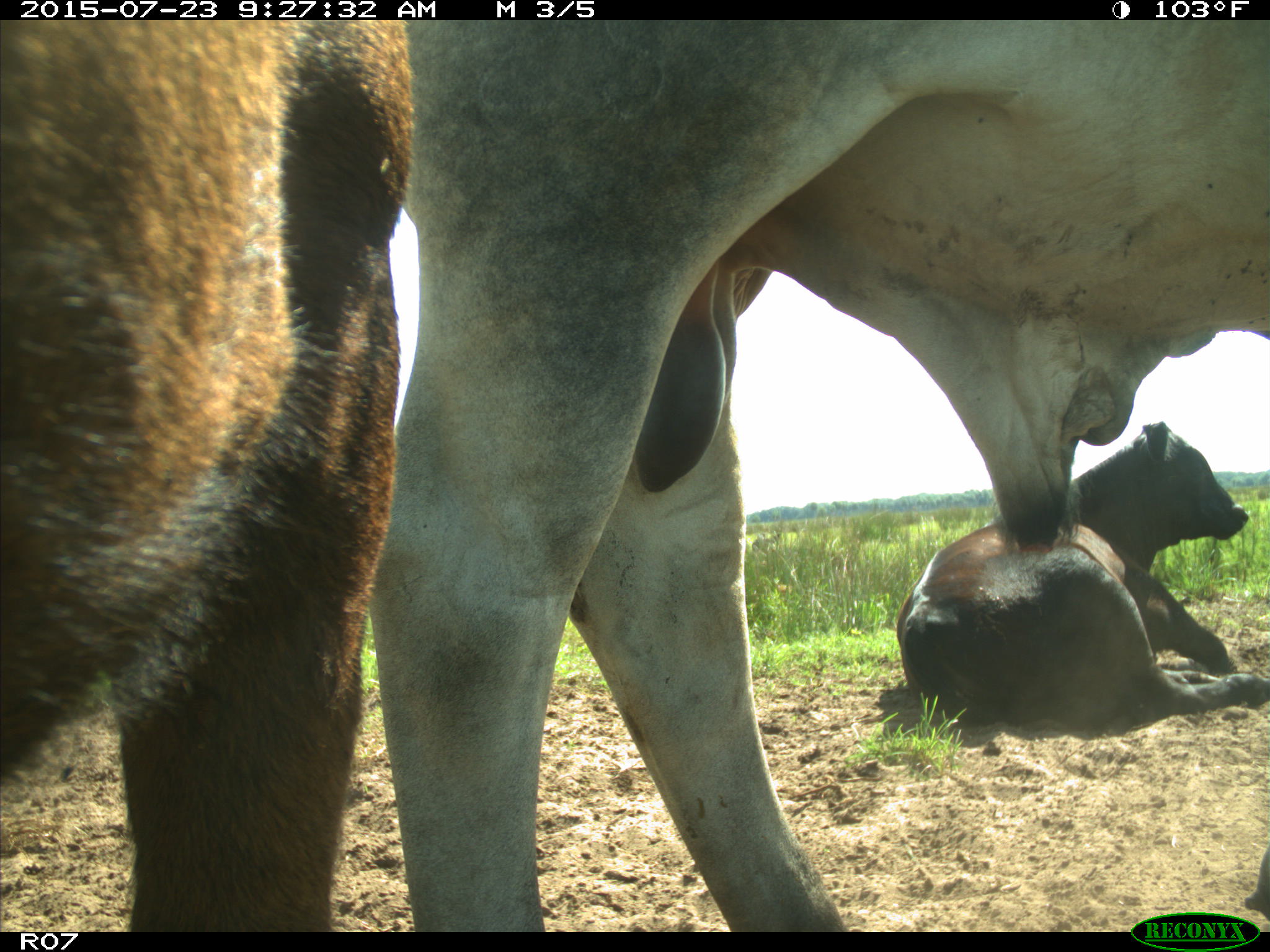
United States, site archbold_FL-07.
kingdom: Animalia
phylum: Chordata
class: Mammalia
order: Artiodactyla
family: Bovidae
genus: Bos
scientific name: Bos taurus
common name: domestic cow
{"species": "Bos taurus (domestic cow)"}